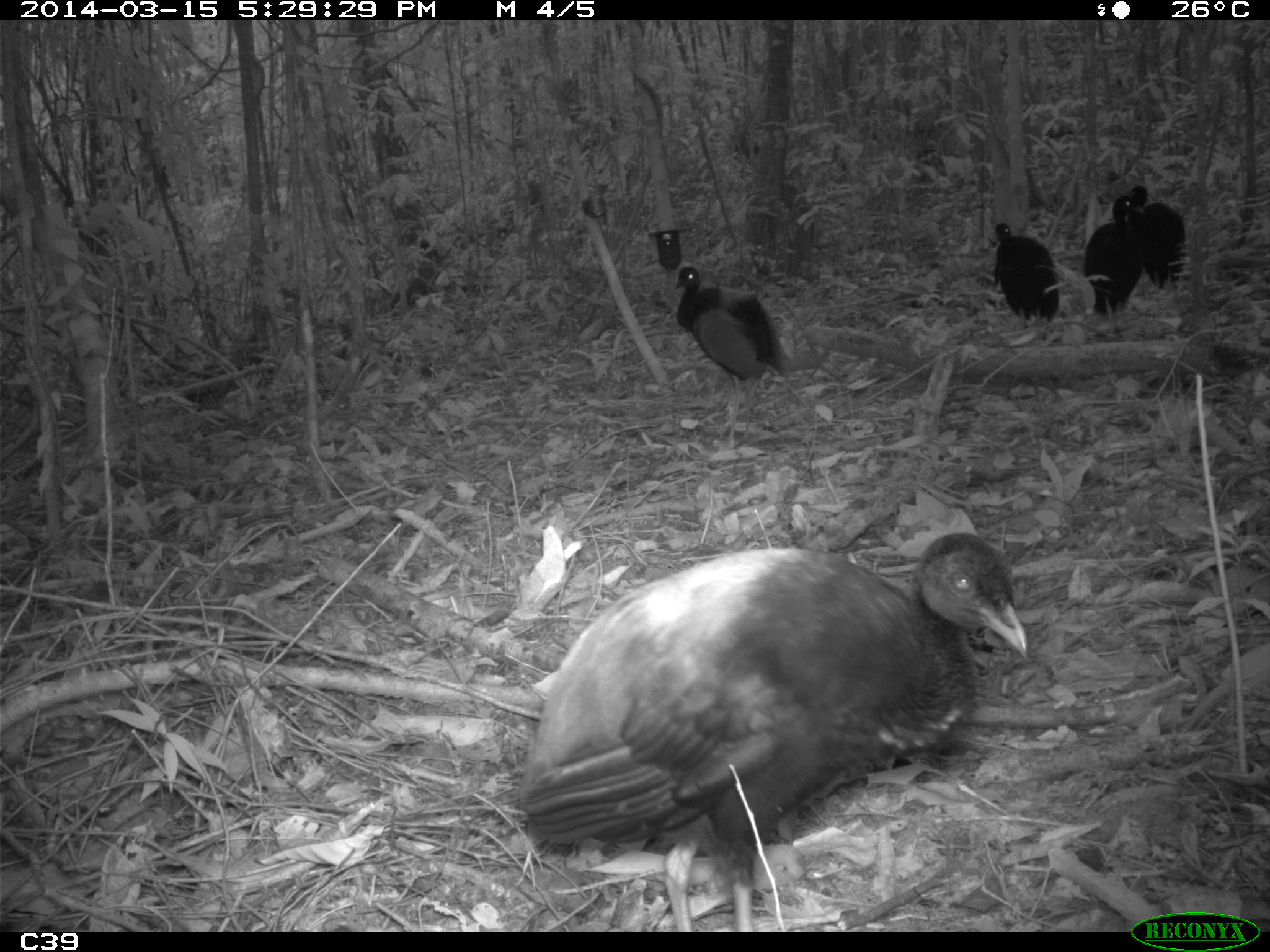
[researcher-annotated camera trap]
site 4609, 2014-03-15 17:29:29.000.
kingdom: Animalia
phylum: Chordata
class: Aves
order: Gruiformes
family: Psophiidae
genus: Psophia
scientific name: Psophia crepitans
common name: gray-winged trumpeter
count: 8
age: adult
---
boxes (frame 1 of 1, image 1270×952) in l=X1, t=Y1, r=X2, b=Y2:
psophia crepitans: l=517, t=529, r=1029, b=926; l=672, t=266, r=791, b=448; l=1082, t=197, r=1144, b=335; l=991, t=222, r=1060, b=338; l=1130, t=184, r=1184, b=289